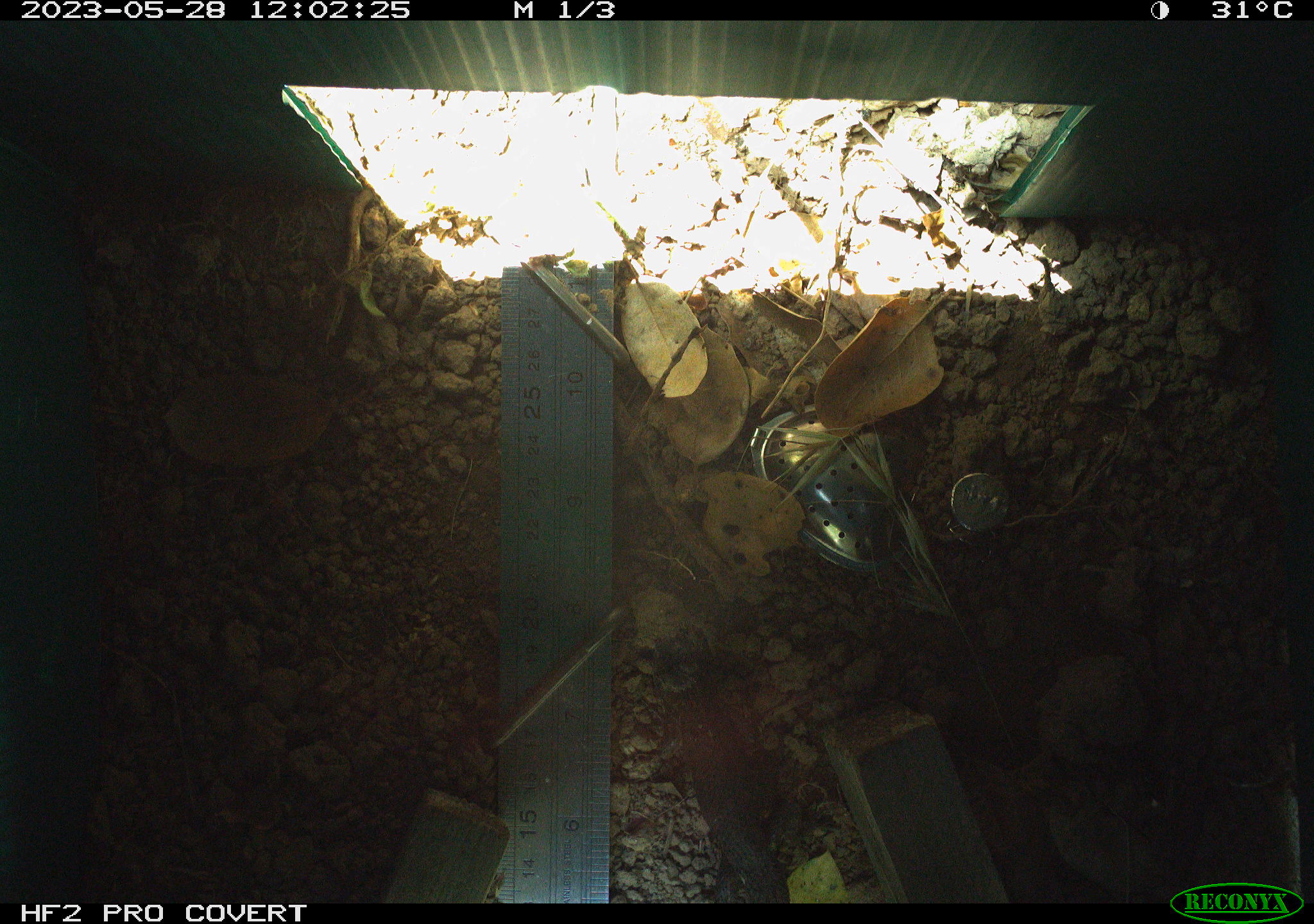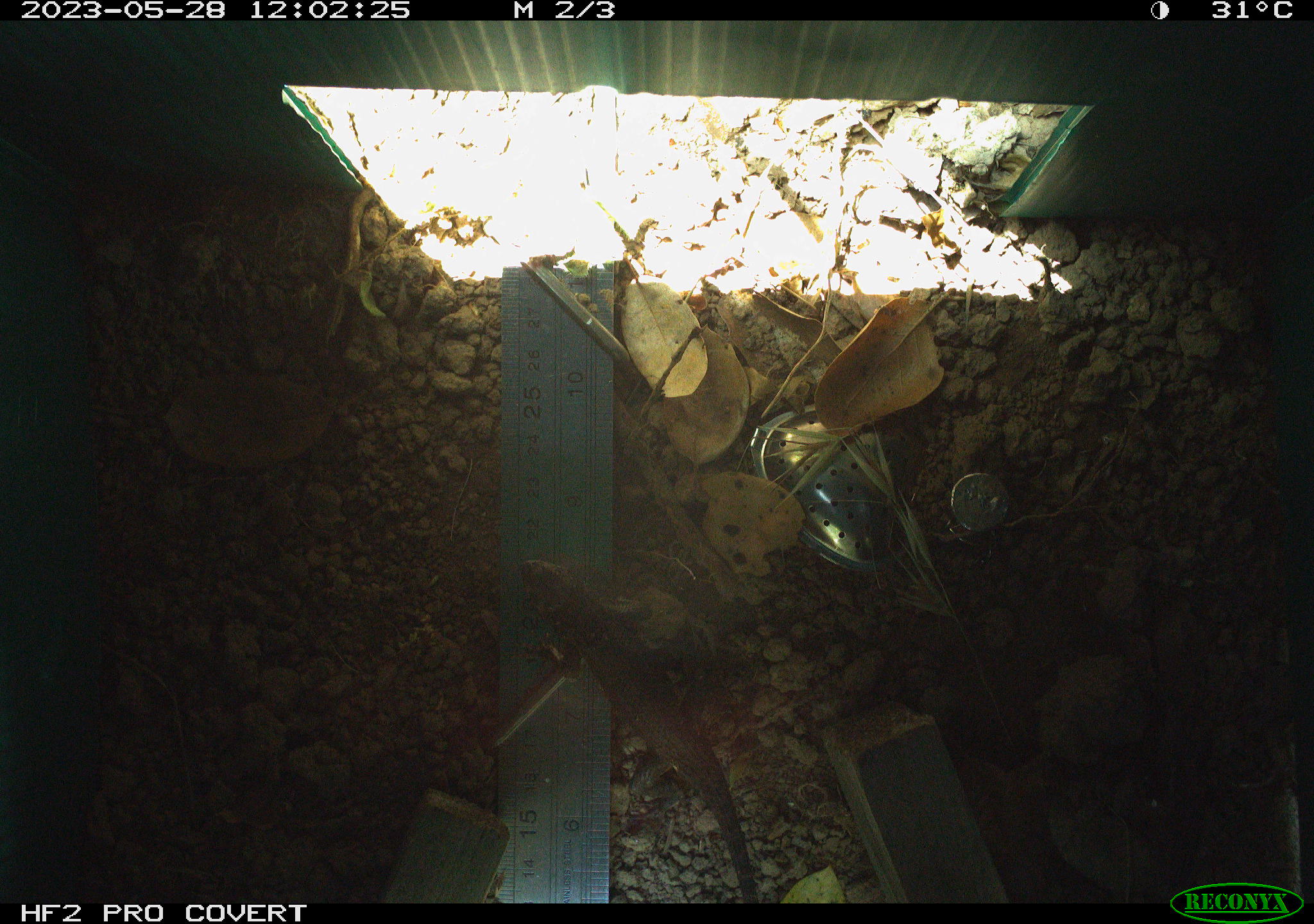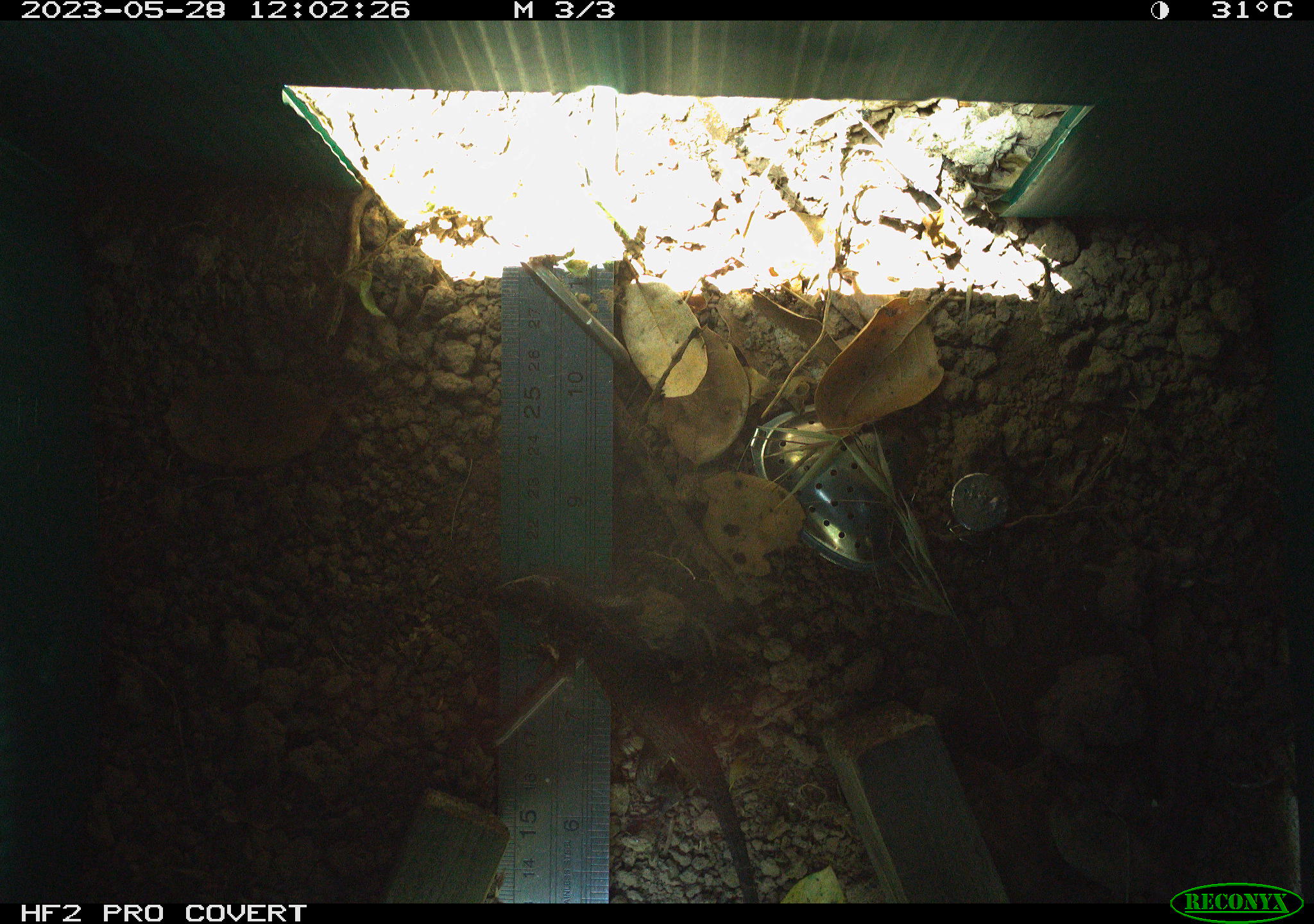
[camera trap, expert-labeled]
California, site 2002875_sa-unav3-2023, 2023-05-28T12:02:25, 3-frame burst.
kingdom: Animalia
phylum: Chordata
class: Reptilia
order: Squamata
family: Phrynosomatidae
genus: Sceloporus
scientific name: Sceloporus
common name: spiny lizards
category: sceloporus species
Sceloporus species (spiny lizards) (Sceloporus).